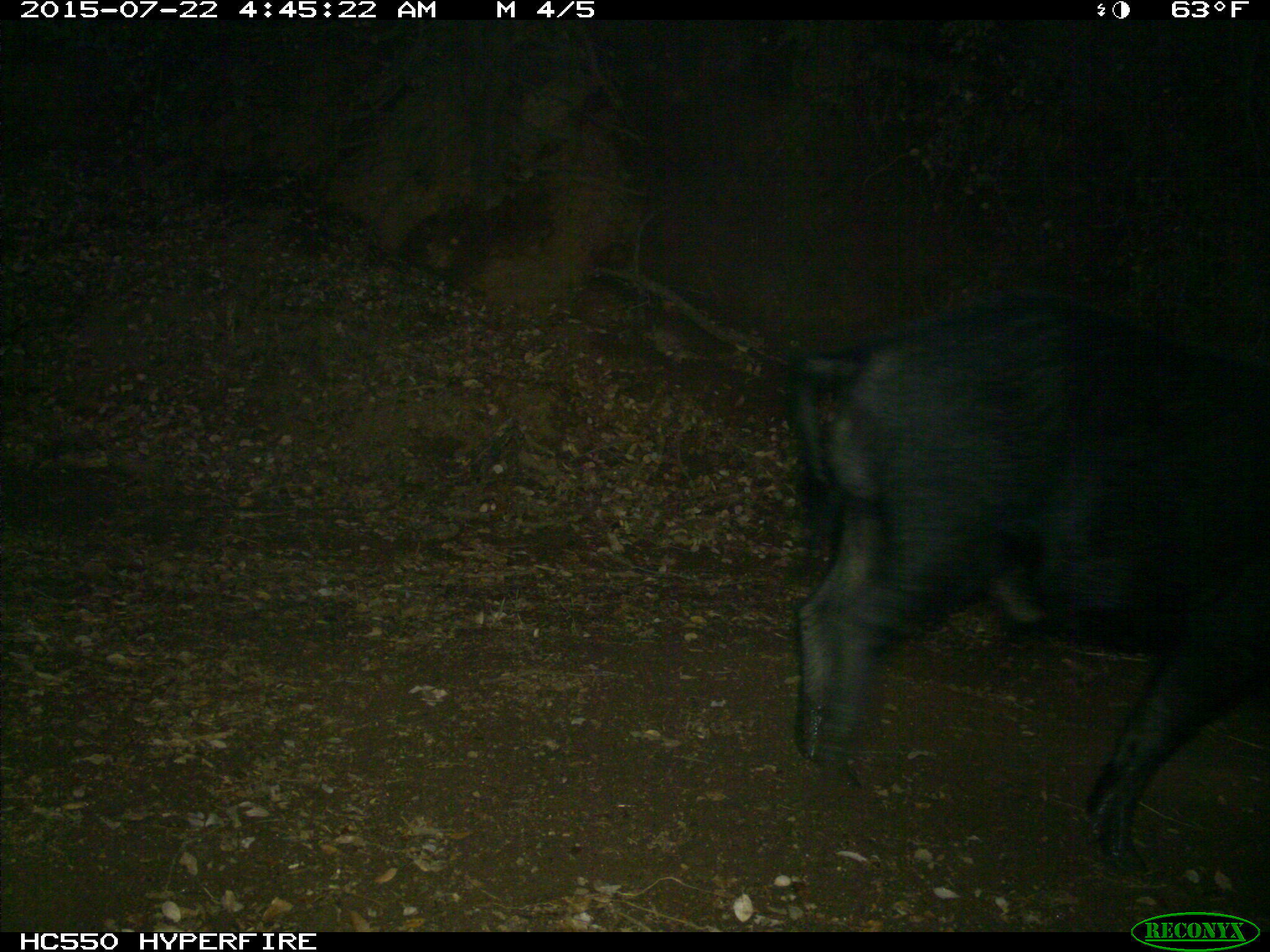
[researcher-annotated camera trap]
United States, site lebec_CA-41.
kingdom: Animalia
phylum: Chordata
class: Mammalia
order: Artiodactyla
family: Suidae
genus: Sus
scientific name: Sus scrofa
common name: wild boar